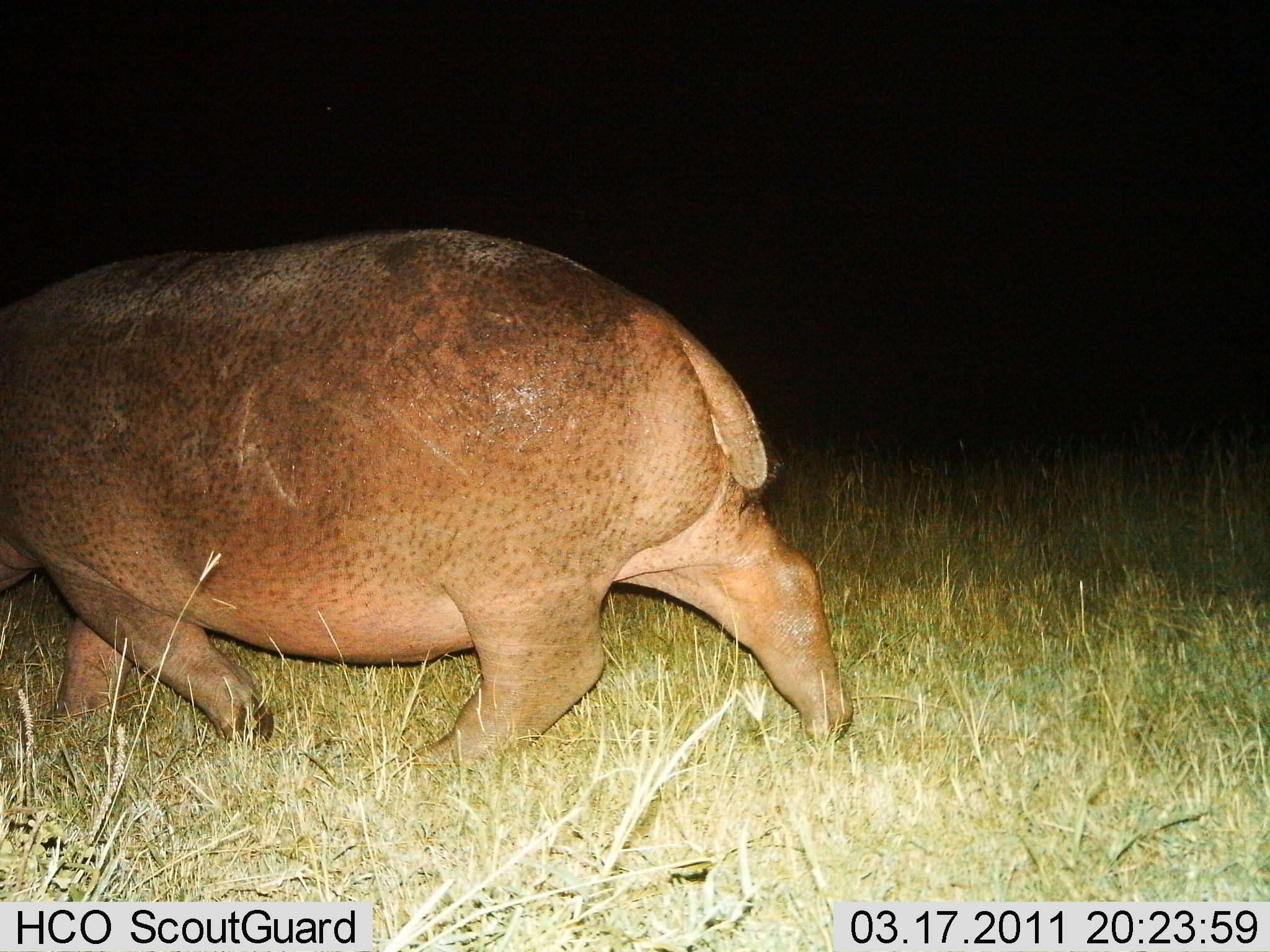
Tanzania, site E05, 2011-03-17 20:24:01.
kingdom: Animalia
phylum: Chordata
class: Mammalia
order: Artiodactyla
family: Hippopotamidae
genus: Hippopotamus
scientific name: Hippopotamus amphibius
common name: hippopotamus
Hippopotamus (Hippopotamus amphibius), count 1. Behavior (volunteer vote fractions): standing 0%, resting 0%, moving 100%, interacting 0%. Young present (vote fraction): 0%. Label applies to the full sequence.